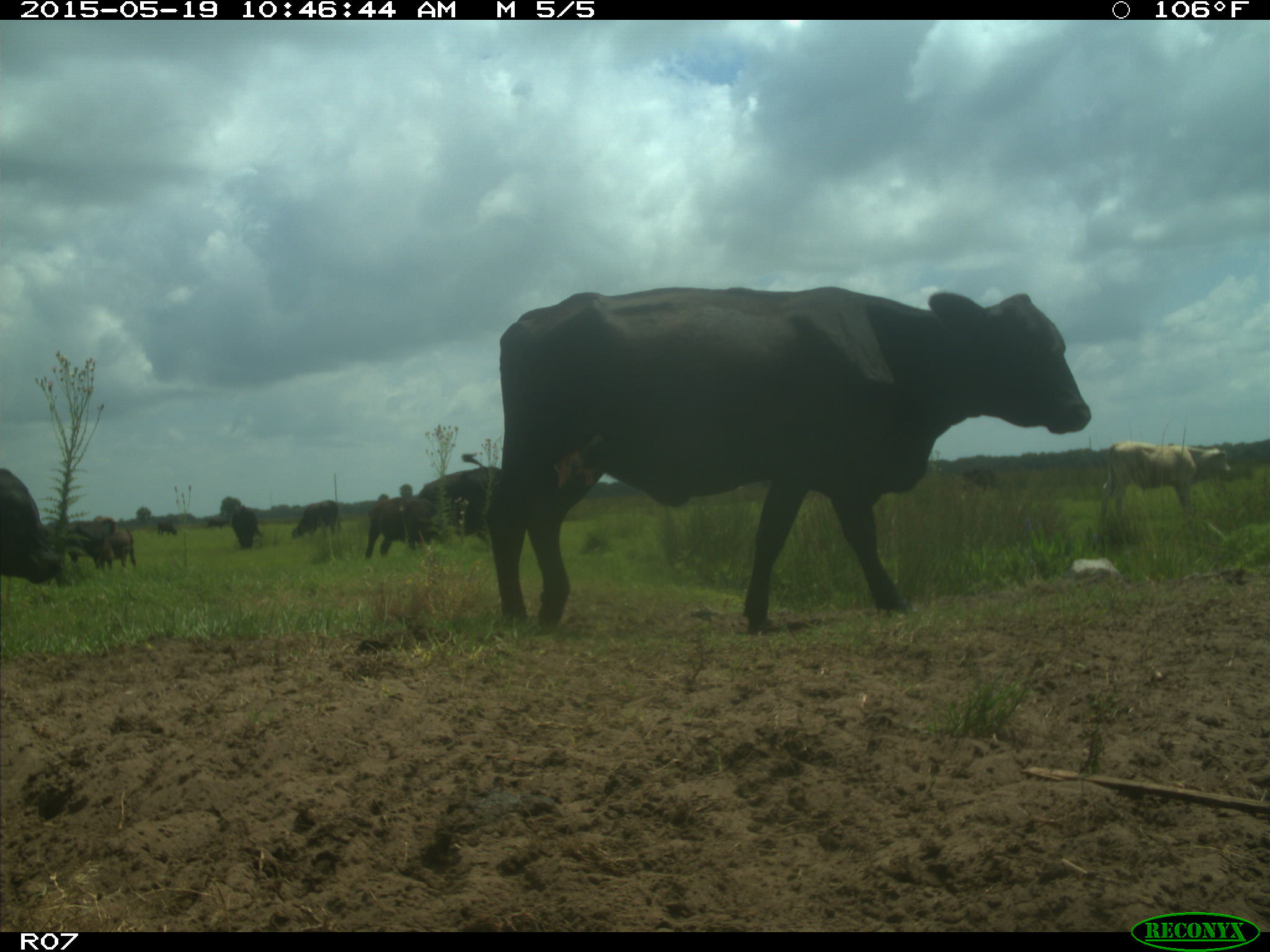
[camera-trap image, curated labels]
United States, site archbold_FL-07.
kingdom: Animalia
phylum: Chordata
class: Mammalia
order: Artiodactyla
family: Bovidae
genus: Bos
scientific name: Bos taurus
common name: domestic cow